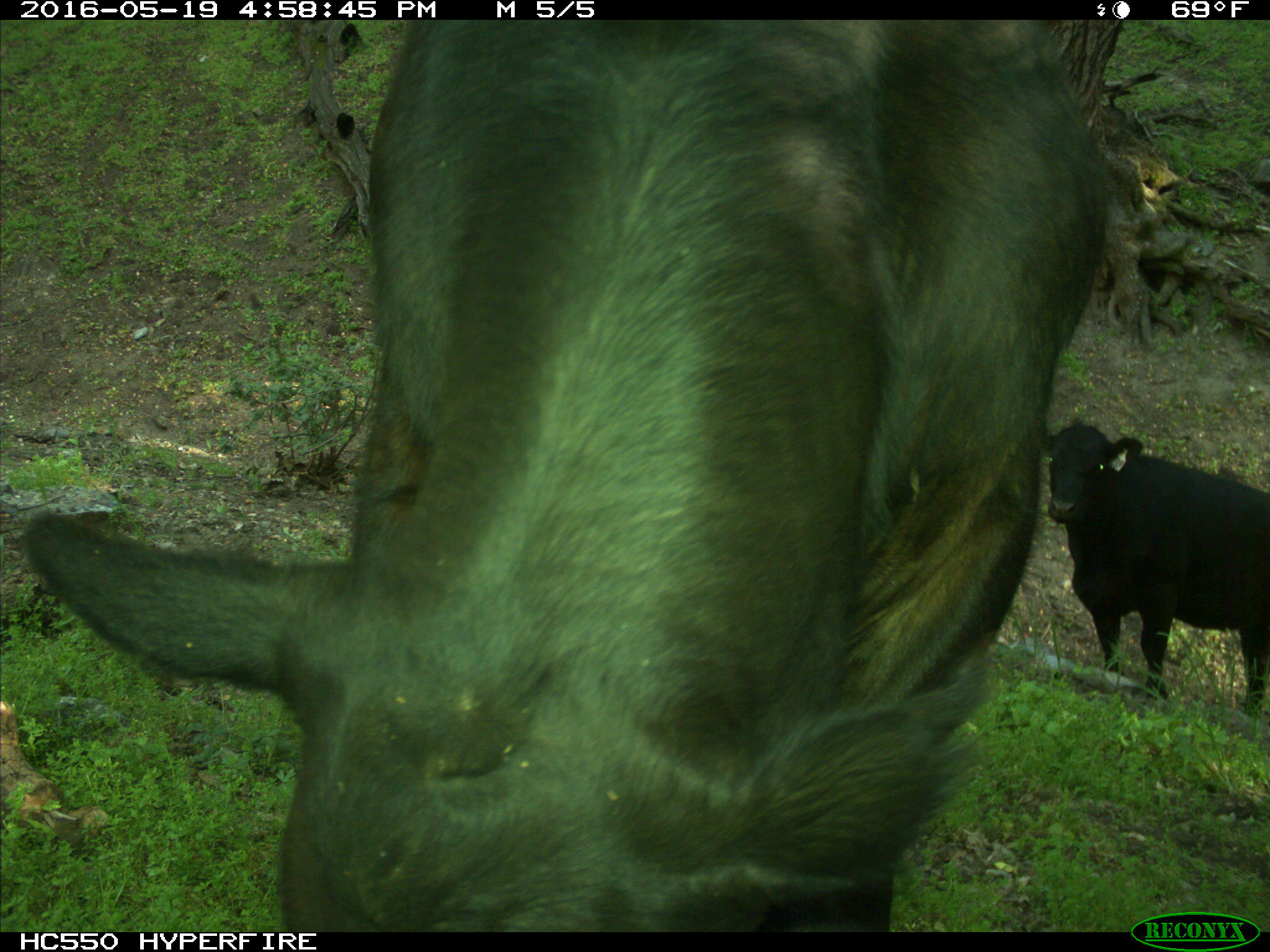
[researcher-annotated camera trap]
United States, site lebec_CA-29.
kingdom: Animalia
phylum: Chordata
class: Mammalia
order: Artiodactyla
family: Bovidae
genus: Bos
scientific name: Bos taurus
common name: domestic cow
Bos taurus (domestic cow).